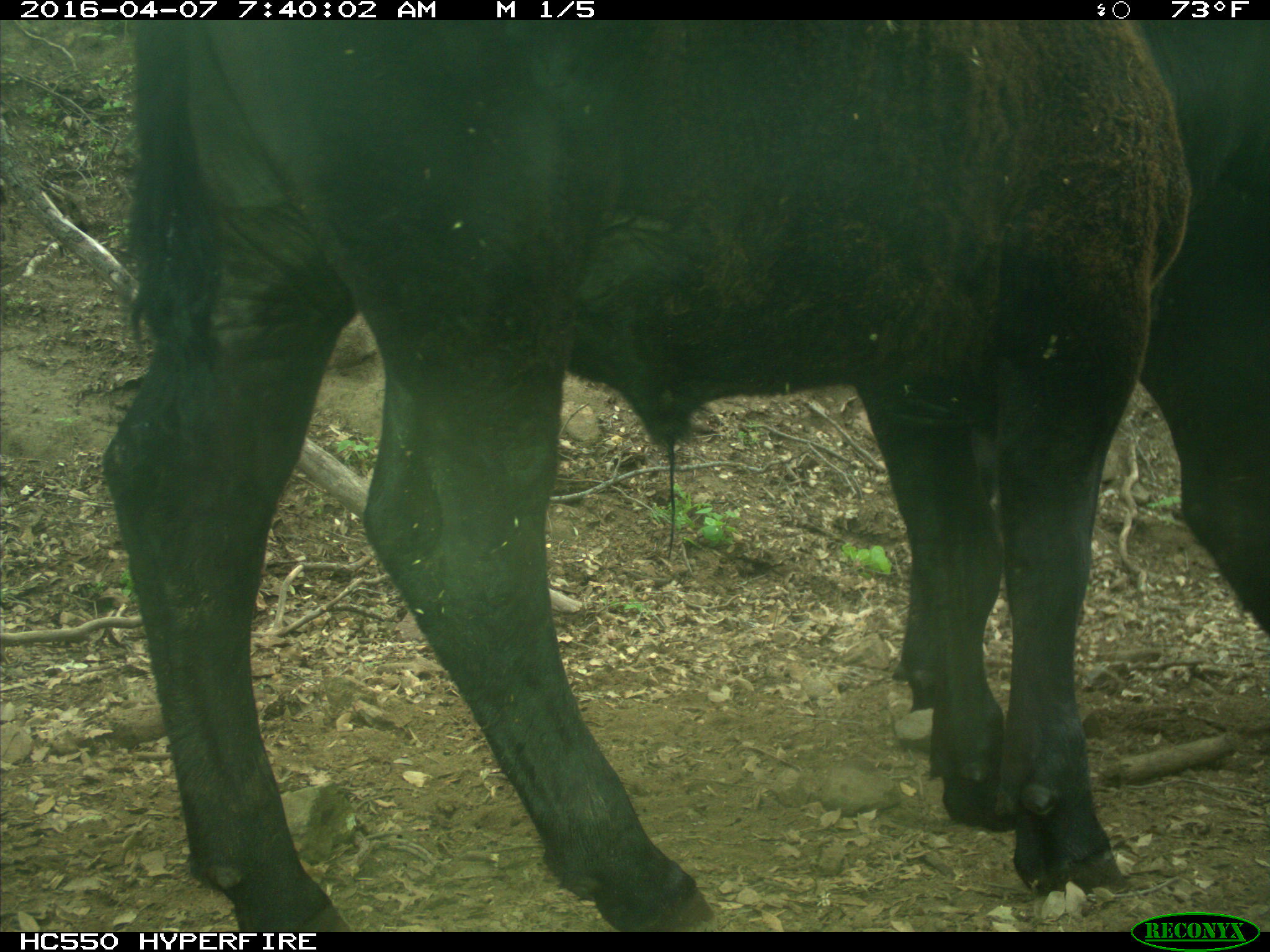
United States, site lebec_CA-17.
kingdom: Animalia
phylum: Chordata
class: Mammalia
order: Artiodactyla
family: Bovidae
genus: Bos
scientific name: Bos taurus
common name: domestic cow